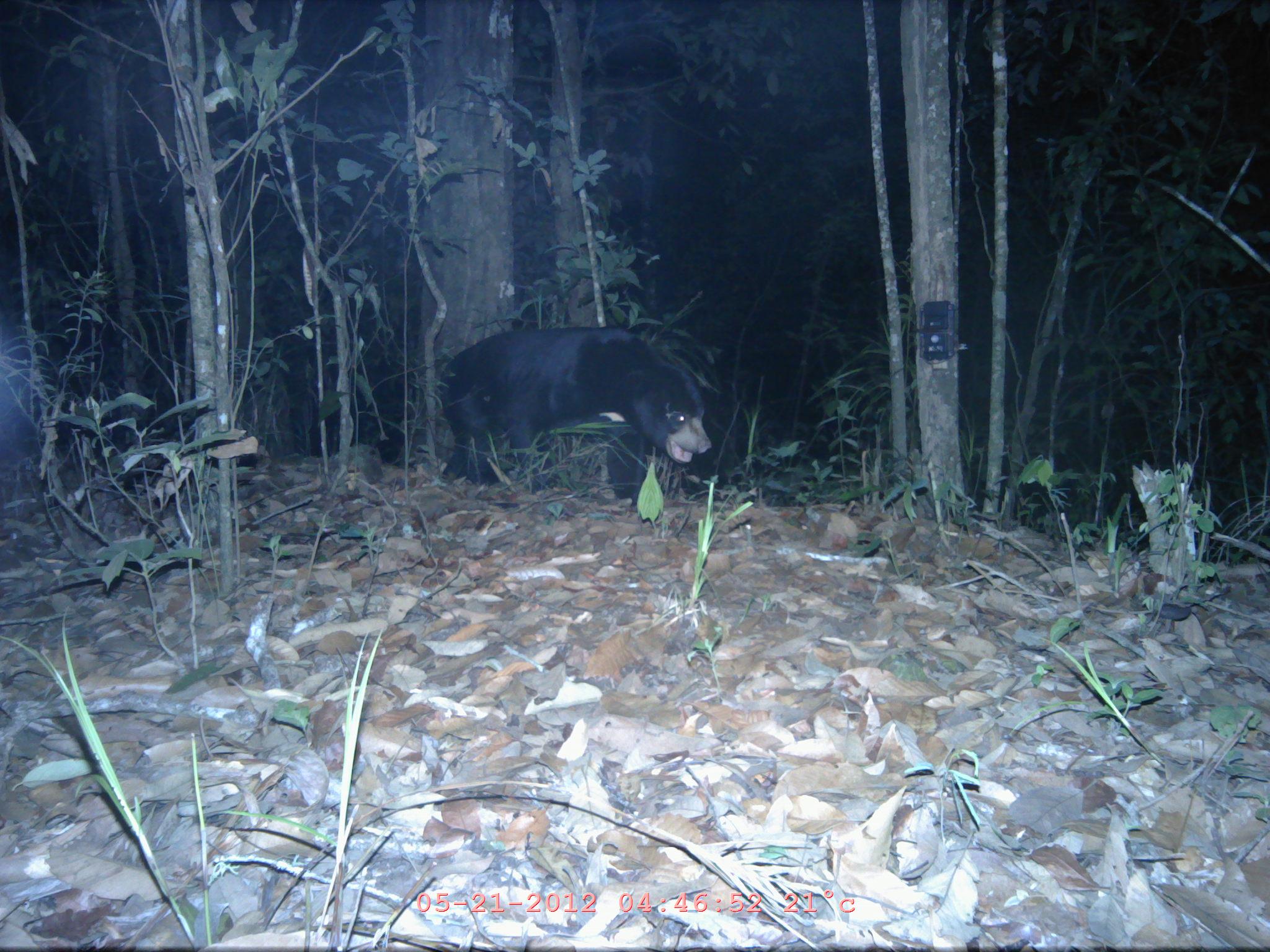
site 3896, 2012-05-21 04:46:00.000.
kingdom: Animalia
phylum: Chordata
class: Mammalia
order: Carnivora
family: Ursidae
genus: Helarctos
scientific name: Helarctos malayanus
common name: sun bear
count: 1